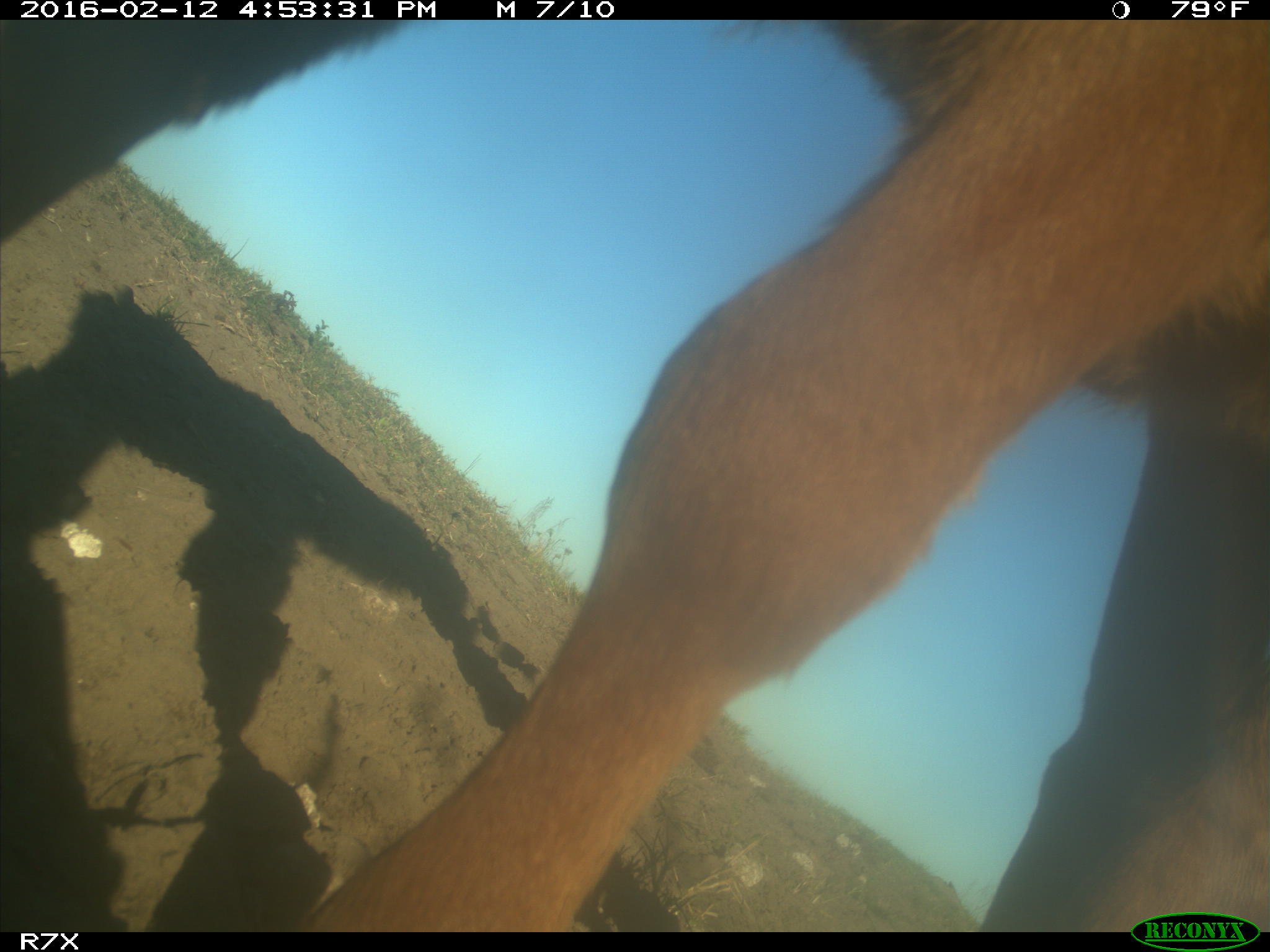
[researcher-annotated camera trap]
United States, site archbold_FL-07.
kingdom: Animalia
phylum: Chordata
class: Mammalia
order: Artiodactyla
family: Bovidae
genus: Bos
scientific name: Bos taurus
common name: domestic cow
Bos taurus (domestic cow).